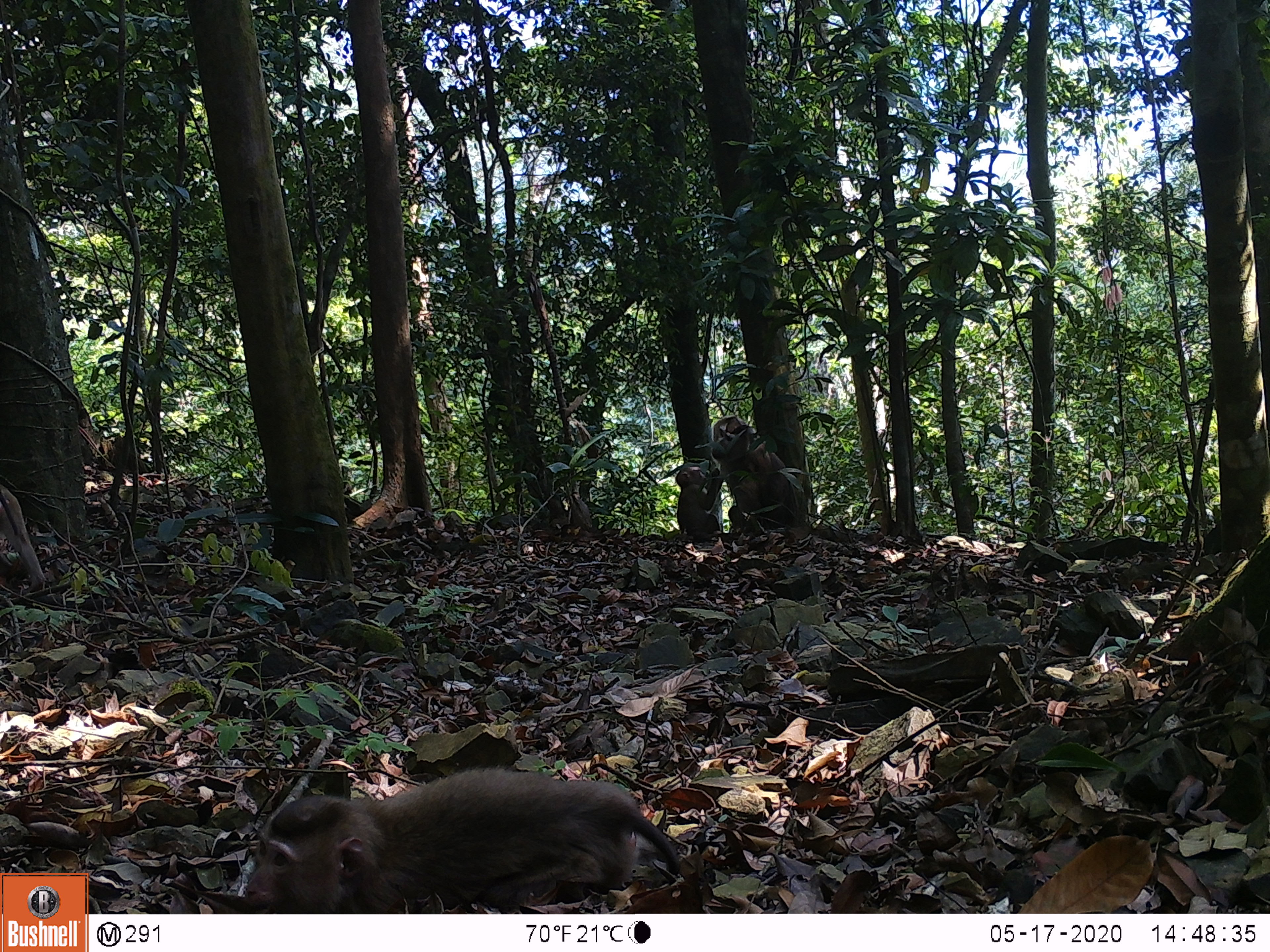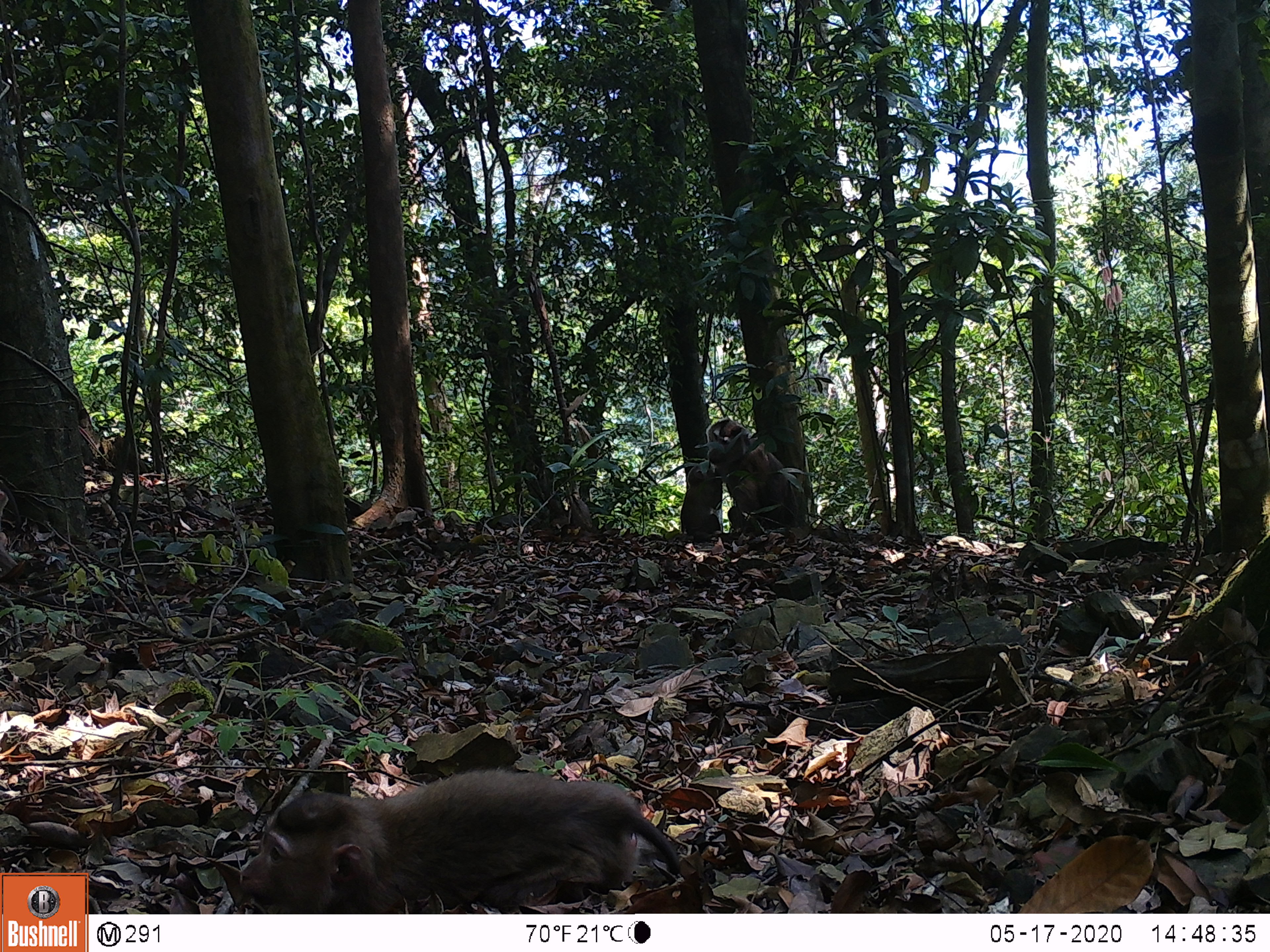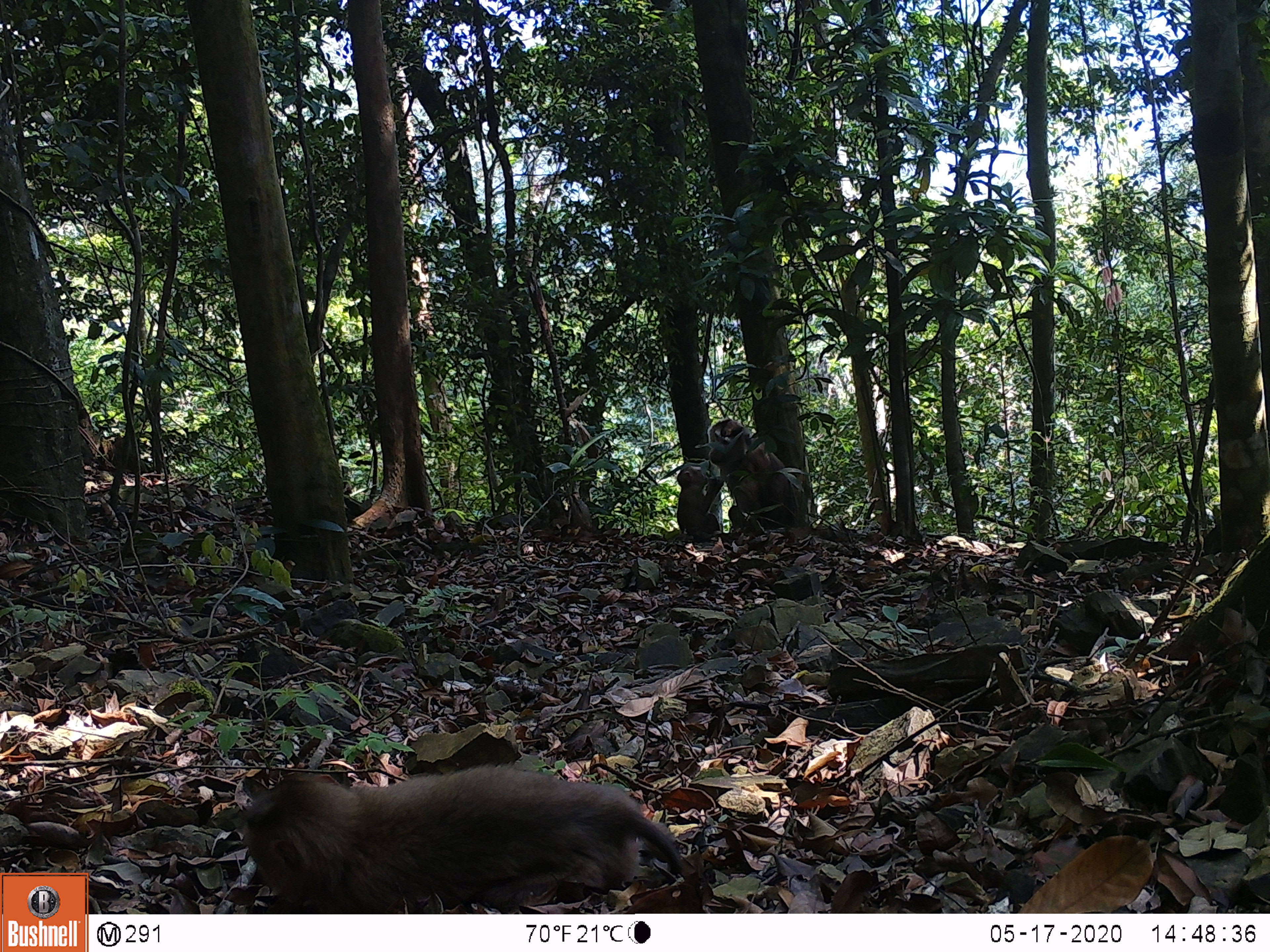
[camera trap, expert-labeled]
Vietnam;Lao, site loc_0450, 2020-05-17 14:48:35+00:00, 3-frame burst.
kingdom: Animalia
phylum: Chordata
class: Mammalia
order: Primates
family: Cercopithecidae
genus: Macaca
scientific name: Macaca nemestrina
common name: pig-tailed macaque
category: pig tailed macaque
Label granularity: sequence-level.